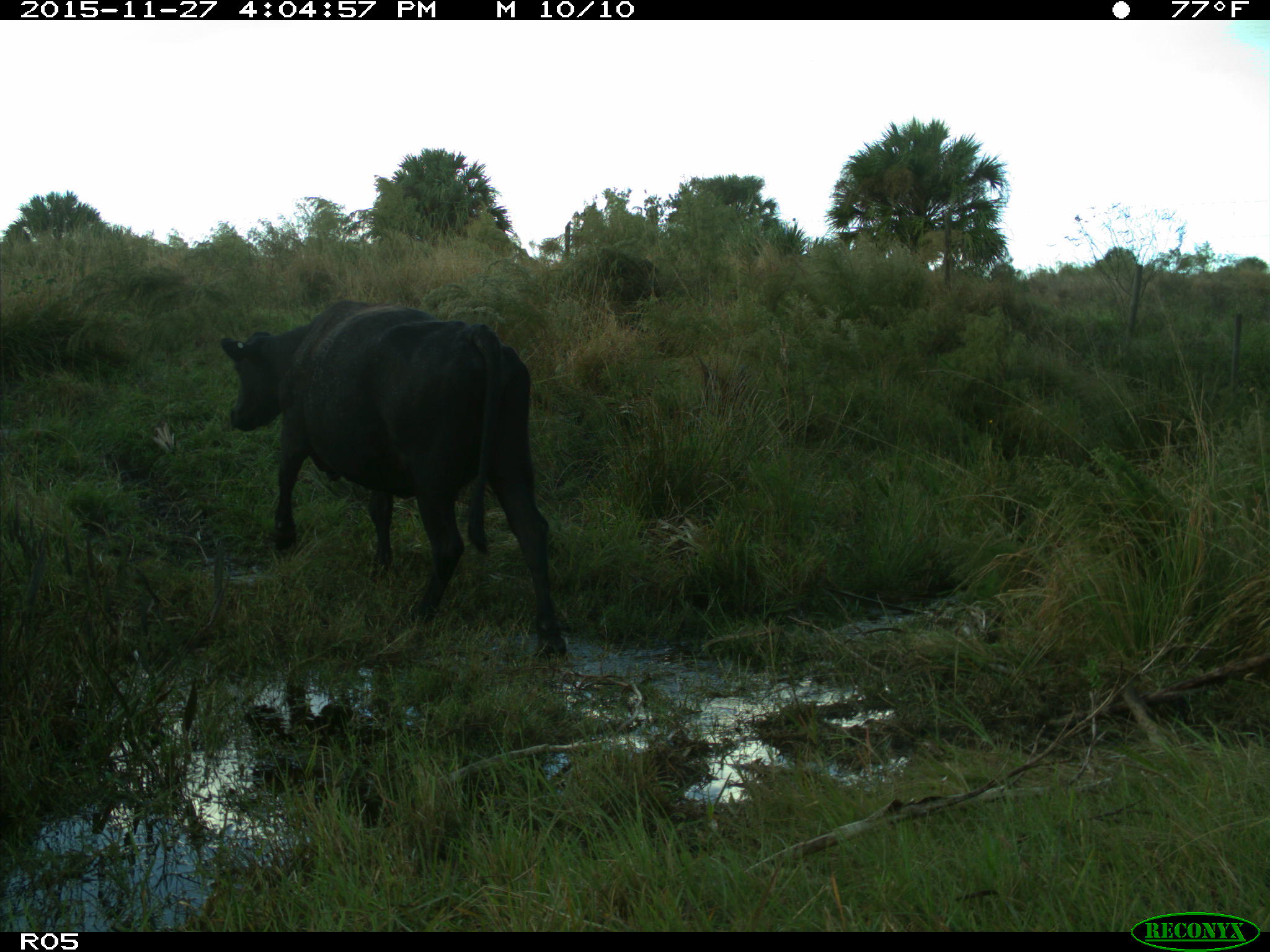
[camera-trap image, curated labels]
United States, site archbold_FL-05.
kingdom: Animalia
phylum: Chordata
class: Mammalia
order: Artiodactyla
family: Bovidae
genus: Bos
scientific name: Bos taurus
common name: domestic cow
Bos taurus (domestic cow).